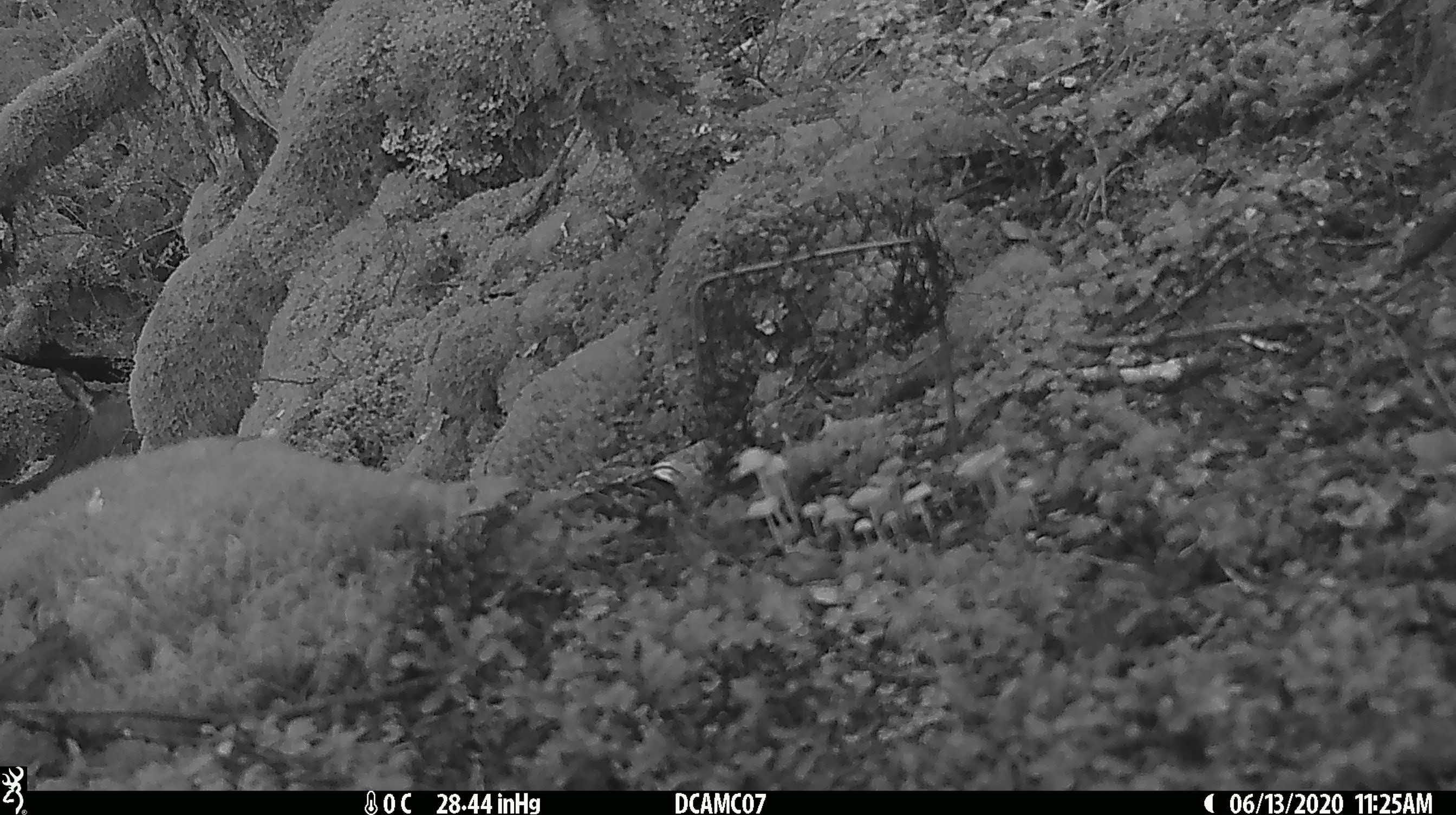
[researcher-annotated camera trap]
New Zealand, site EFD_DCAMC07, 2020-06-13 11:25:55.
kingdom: Animalia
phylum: Chordata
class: Mammalia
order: Artiodactyla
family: Cervidae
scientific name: Cervidae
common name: deer